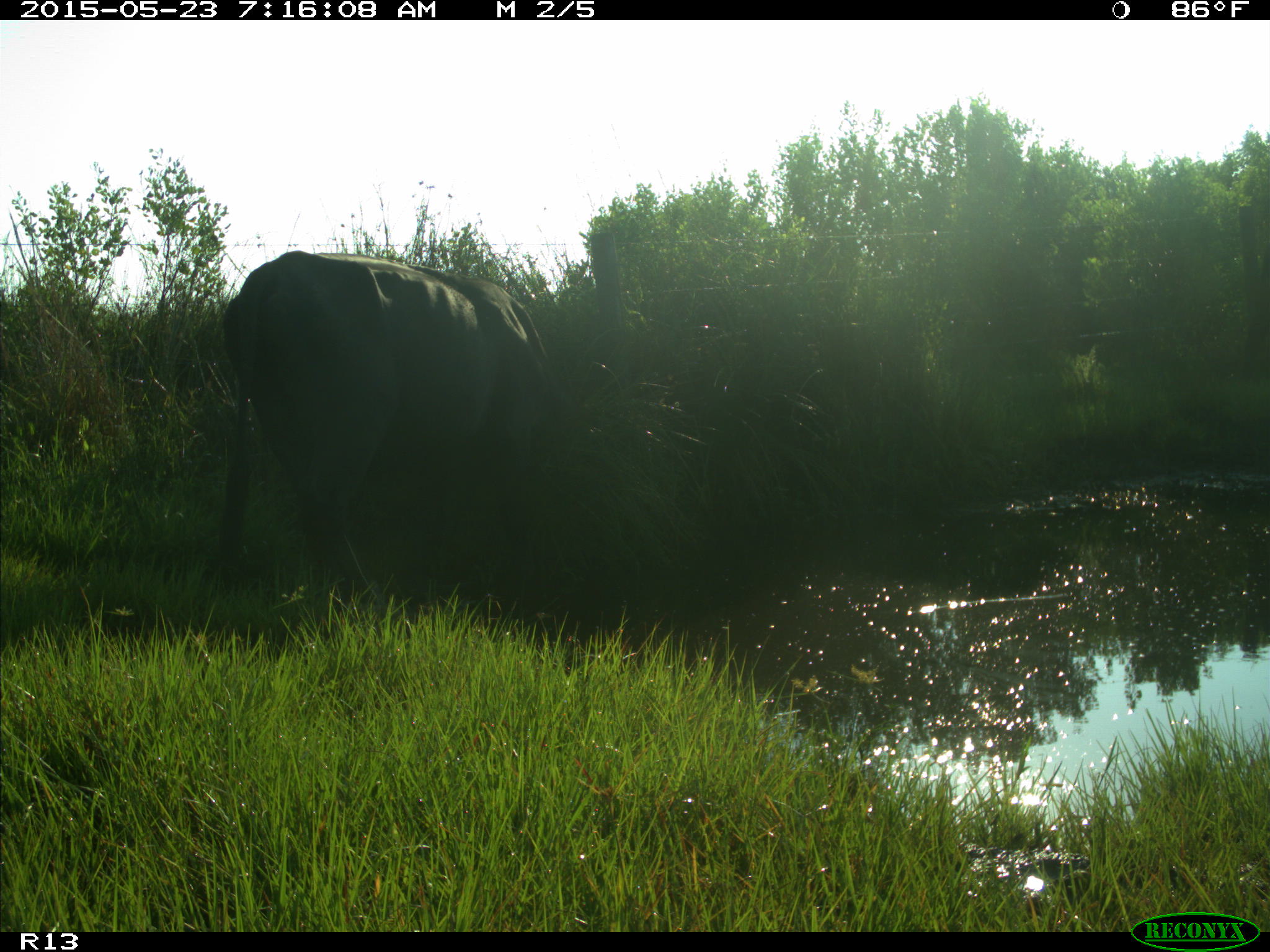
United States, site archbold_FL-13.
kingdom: Animalia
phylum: Chordata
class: Mammalia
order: Artiodactyla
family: Bovidae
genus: Bos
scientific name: Bos taurus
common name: domestic cow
Bos taurus (domestic cow).